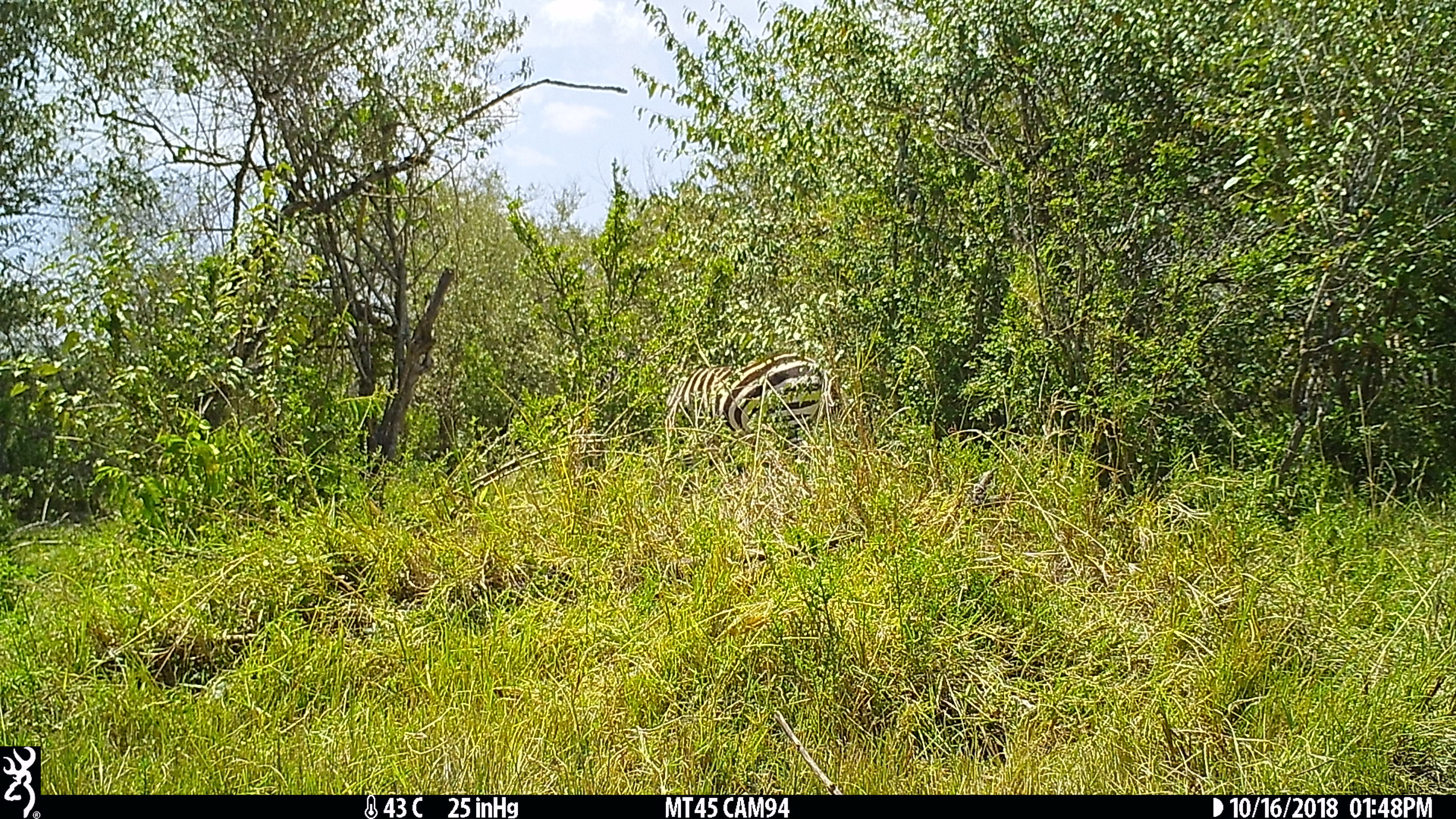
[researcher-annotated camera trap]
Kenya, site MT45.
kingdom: Animalia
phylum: Chordata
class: Mammalia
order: Perissodactyla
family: Equidae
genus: Equus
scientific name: Equus quagga burchellii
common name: burchell's zebra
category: zebra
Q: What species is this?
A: Zebra (burchell's zebra) (Equus quagga burchellii).